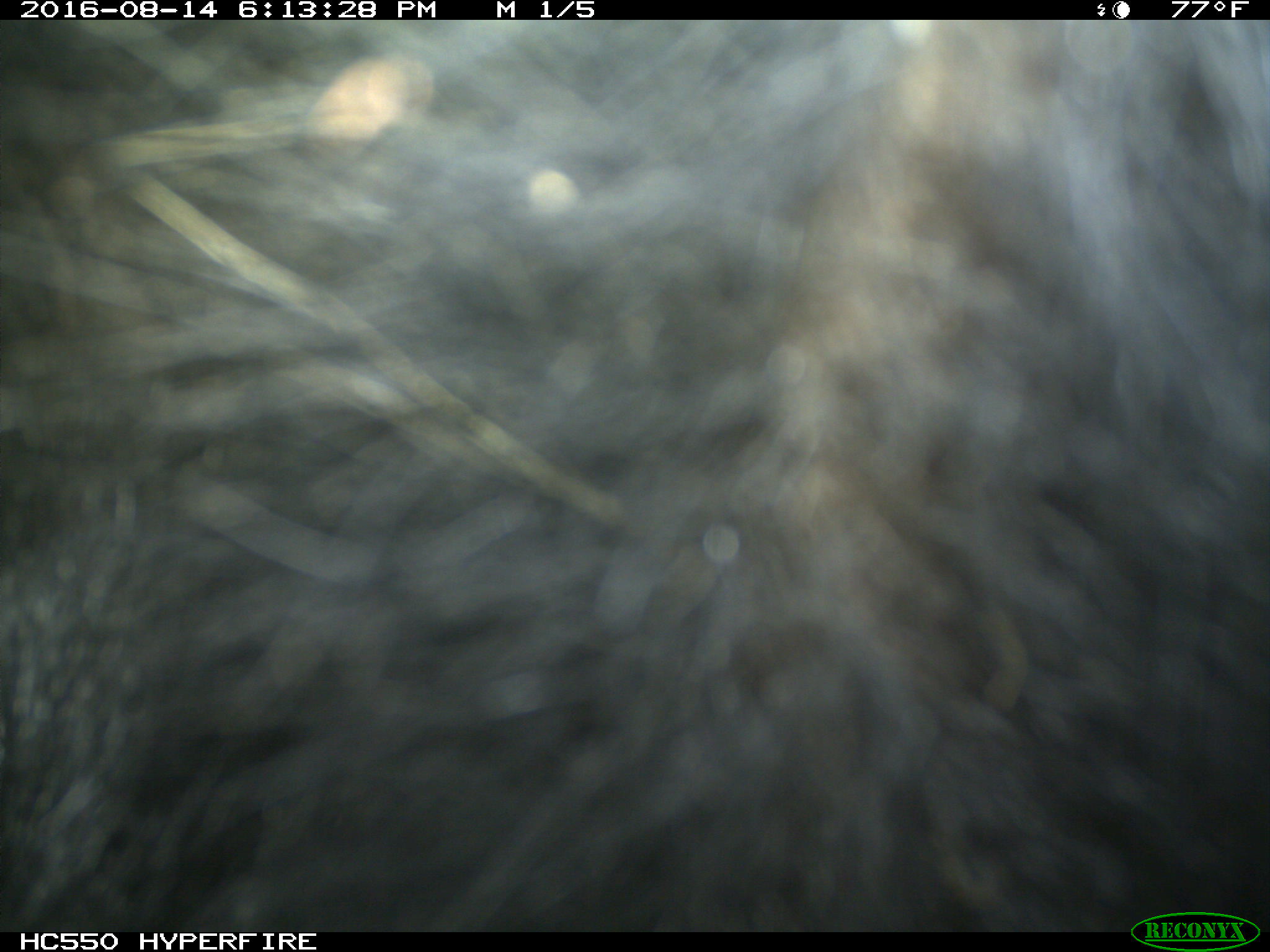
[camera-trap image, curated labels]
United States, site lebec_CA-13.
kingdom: Animalia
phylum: Chordata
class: Mammalia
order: Carnivora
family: Ursidae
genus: Ursus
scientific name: Ursus americanus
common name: american black bear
Ursus americanus (american black bear).